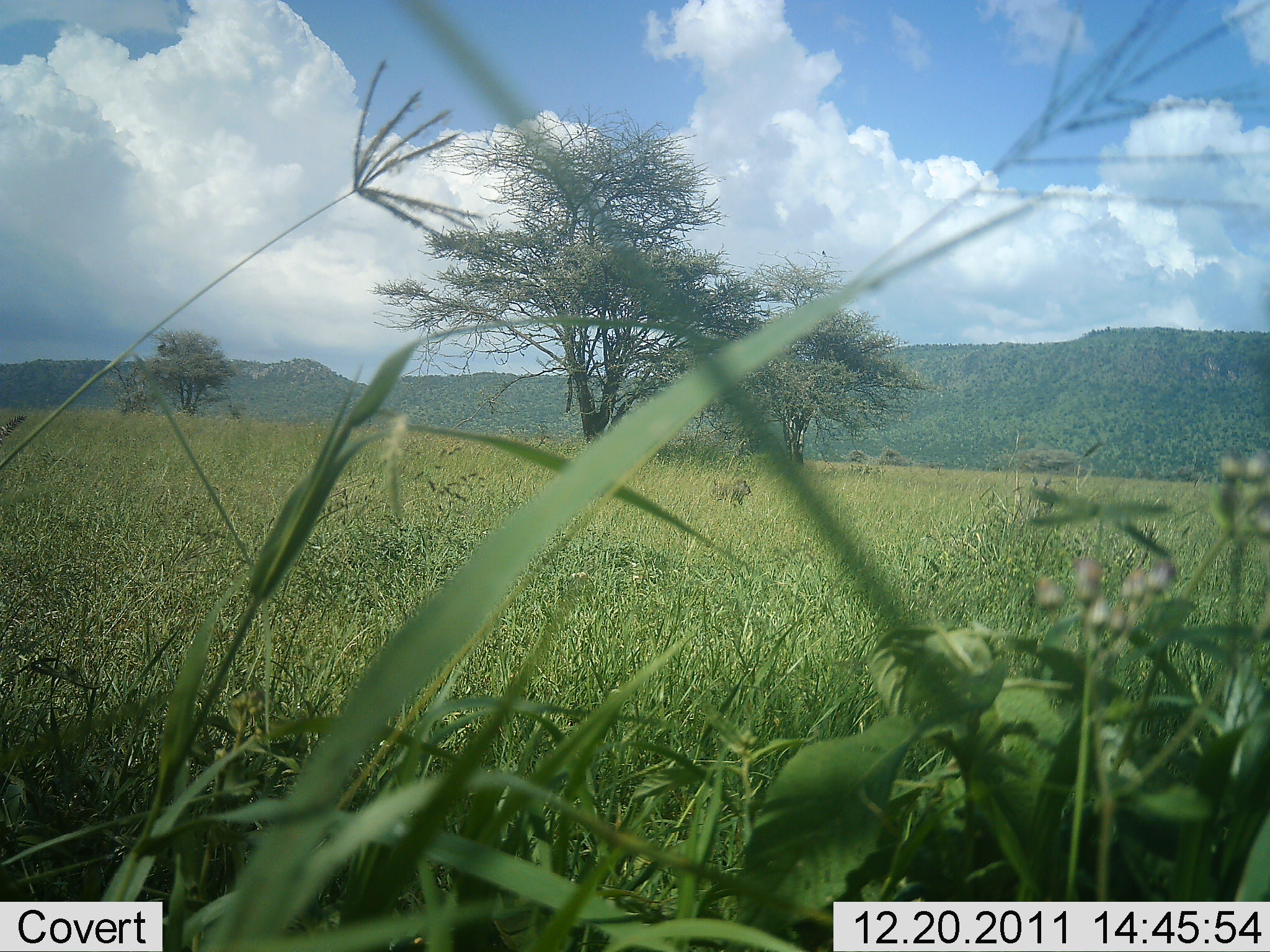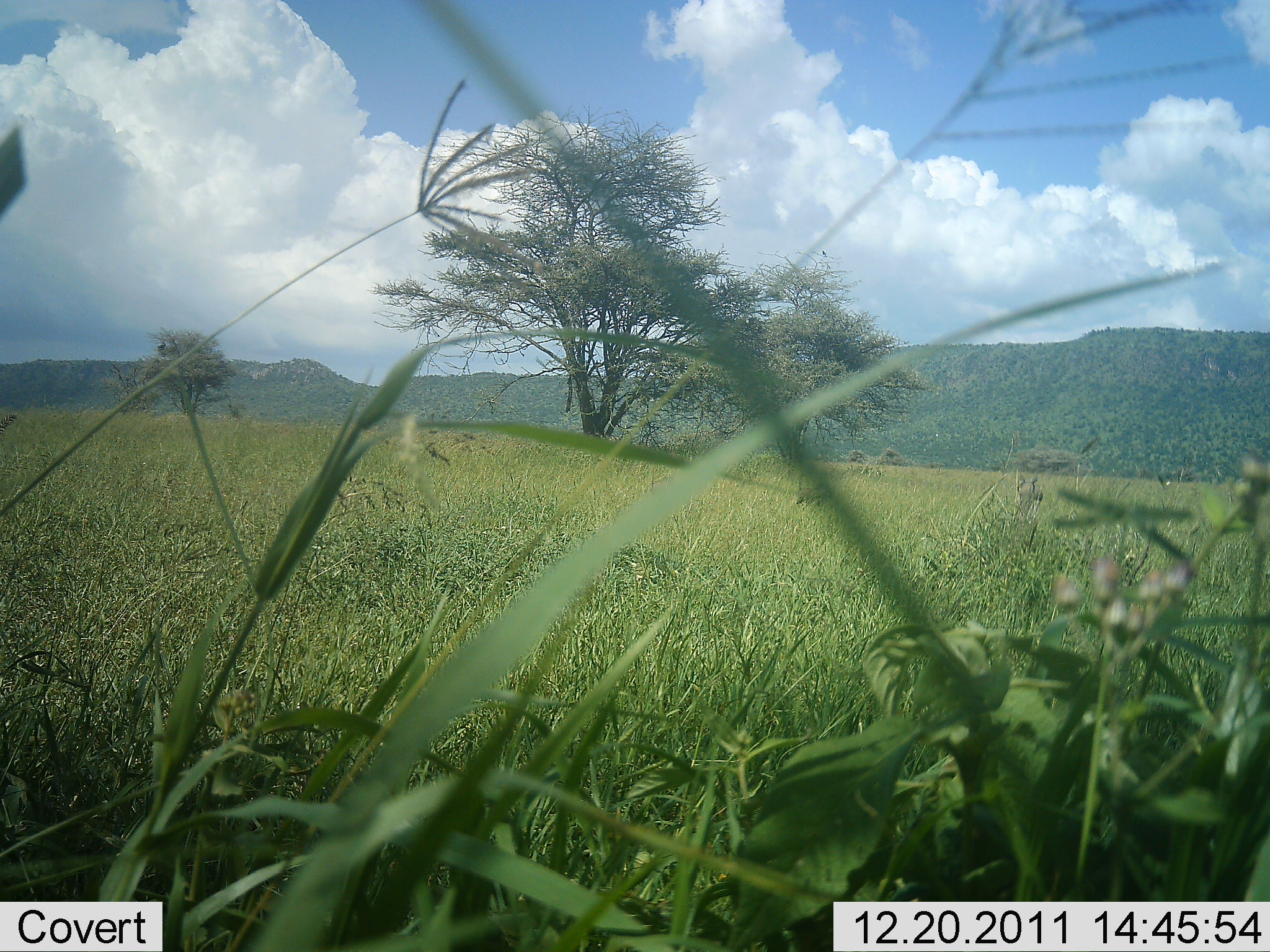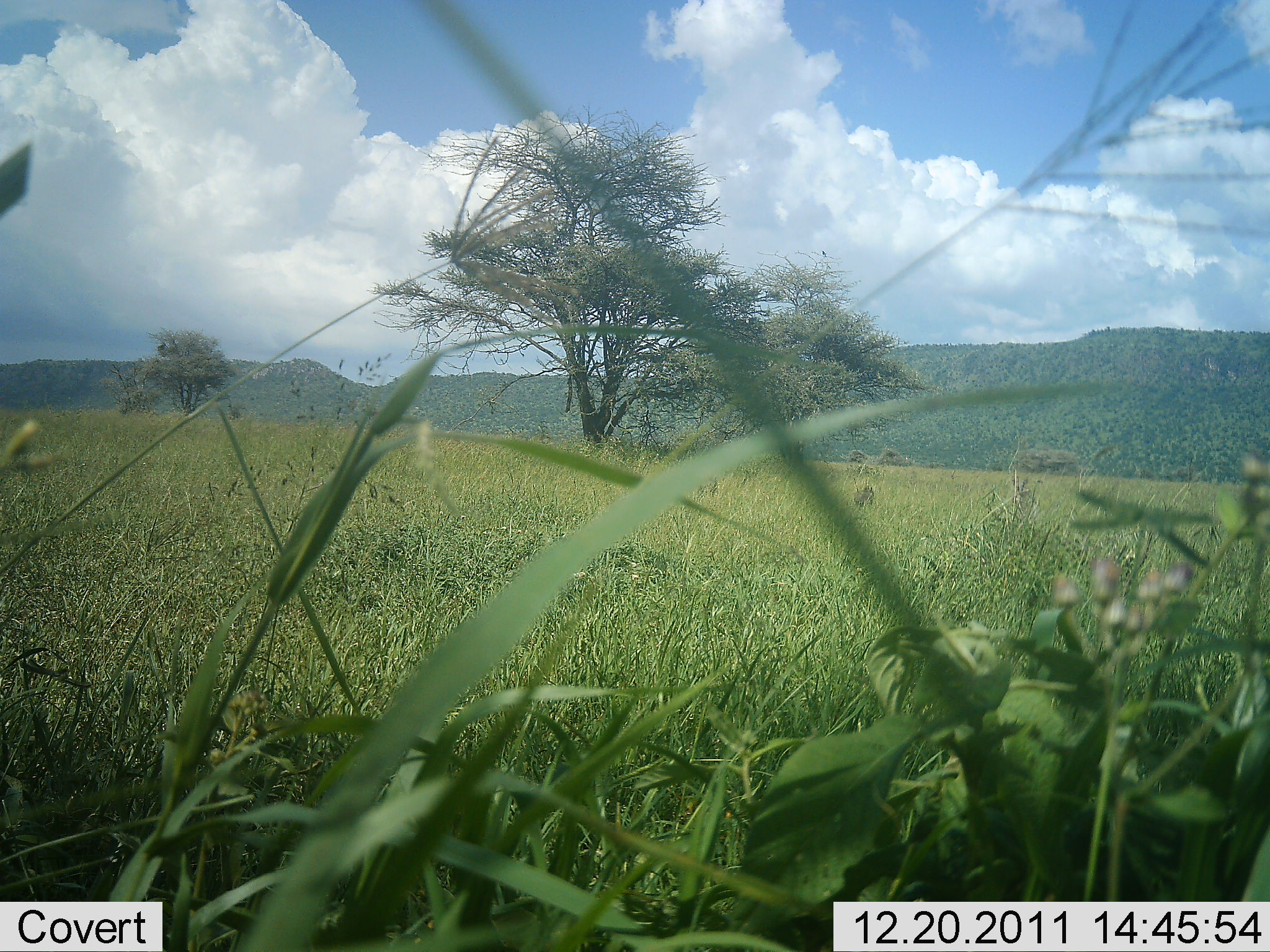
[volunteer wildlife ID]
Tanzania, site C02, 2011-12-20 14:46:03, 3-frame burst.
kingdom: Animalia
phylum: Chordata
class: Mammalia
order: Artiodactyla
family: Suidae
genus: Phacochoerus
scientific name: Phacochoerus africanus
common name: warthog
Warthog (Phacochoerus africanus), count 1. Behavior (volunteer vote fractions): standing 25%, resting 0%, moving 75%, interacting 0%. Young present (vote fraction): 0%. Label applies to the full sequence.